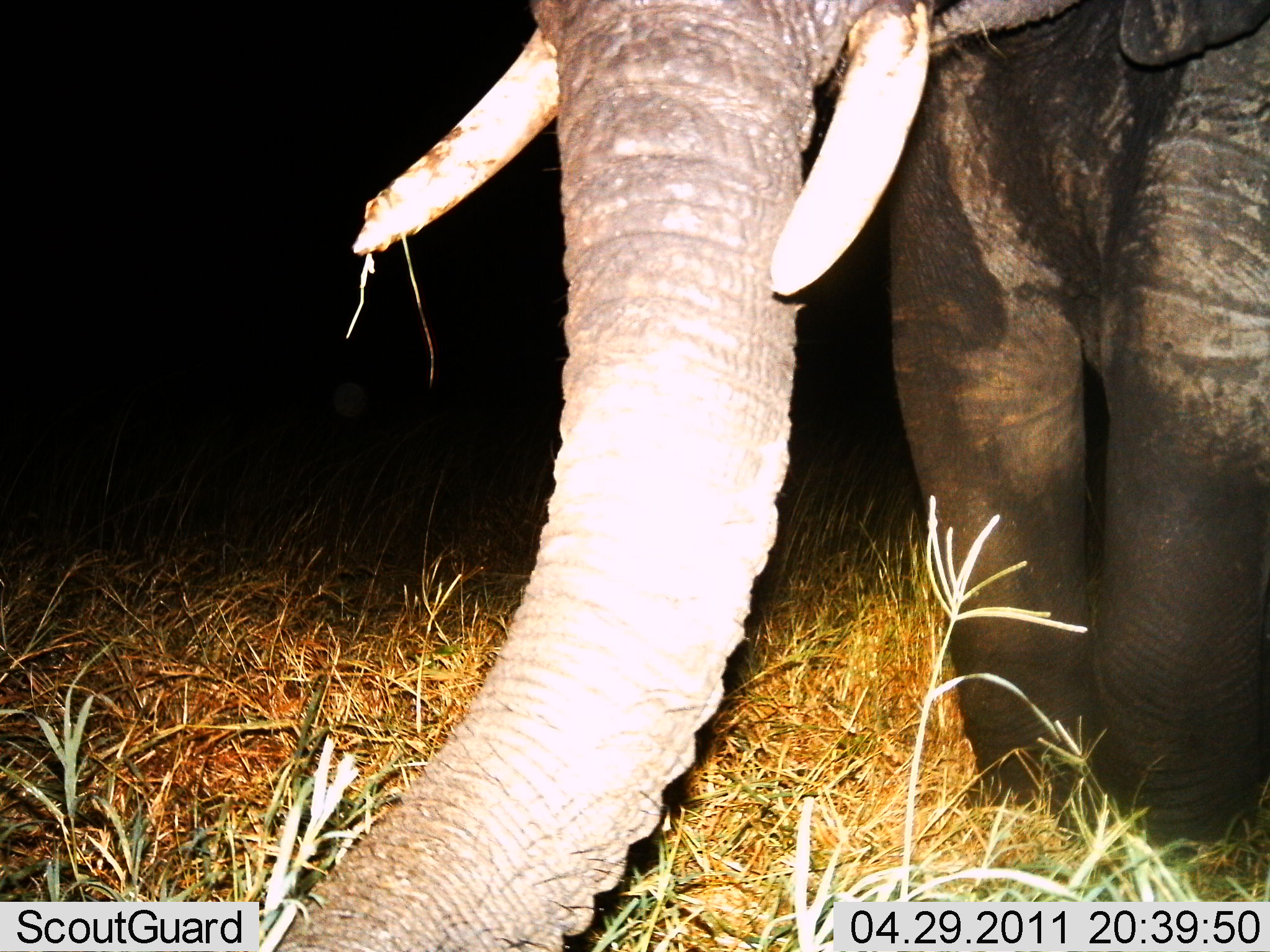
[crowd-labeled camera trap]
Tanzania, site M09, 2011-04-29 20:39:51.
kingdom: Animalia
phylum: Chordata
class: Mammalia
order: Proboscidea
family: Elephantidae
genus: Loxodonta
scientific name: Loxodonta africana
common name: african bush elephant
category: elephant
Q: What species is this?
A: Elephant (african bush elephant) (Loxodonta africana).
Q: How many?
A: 1.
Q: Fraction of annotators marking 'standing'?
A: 83%.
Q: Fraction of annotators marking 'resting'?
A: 0%.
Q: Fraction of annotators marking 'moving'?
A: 17%.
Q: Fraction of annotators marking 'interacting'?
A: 8%.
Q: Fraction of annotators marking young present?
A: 0%.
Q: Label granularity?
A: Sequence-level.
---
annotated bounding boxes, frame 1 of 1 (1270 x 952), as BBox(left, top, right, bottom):
animal: BBox(279, 2, 1270, 951)